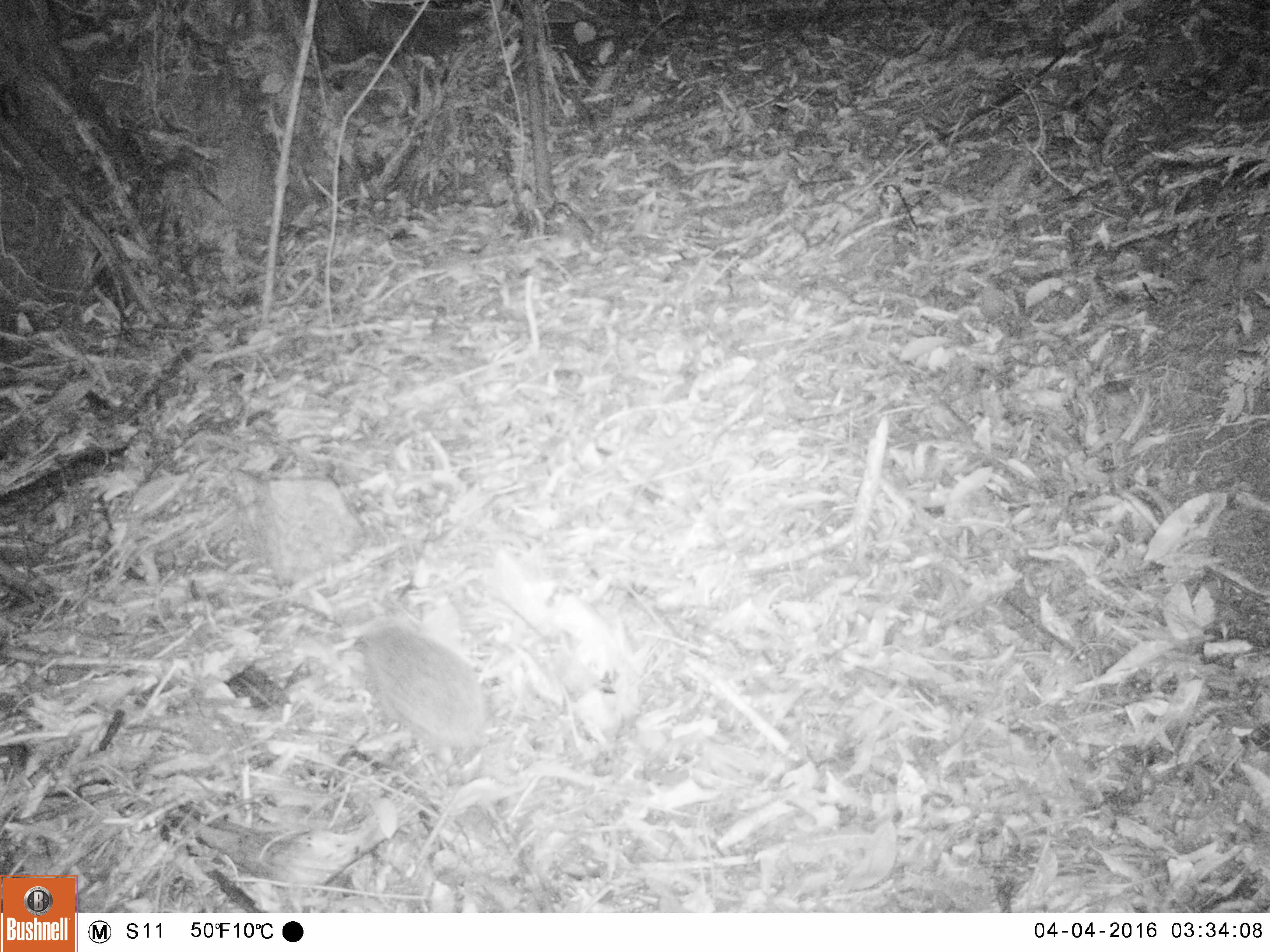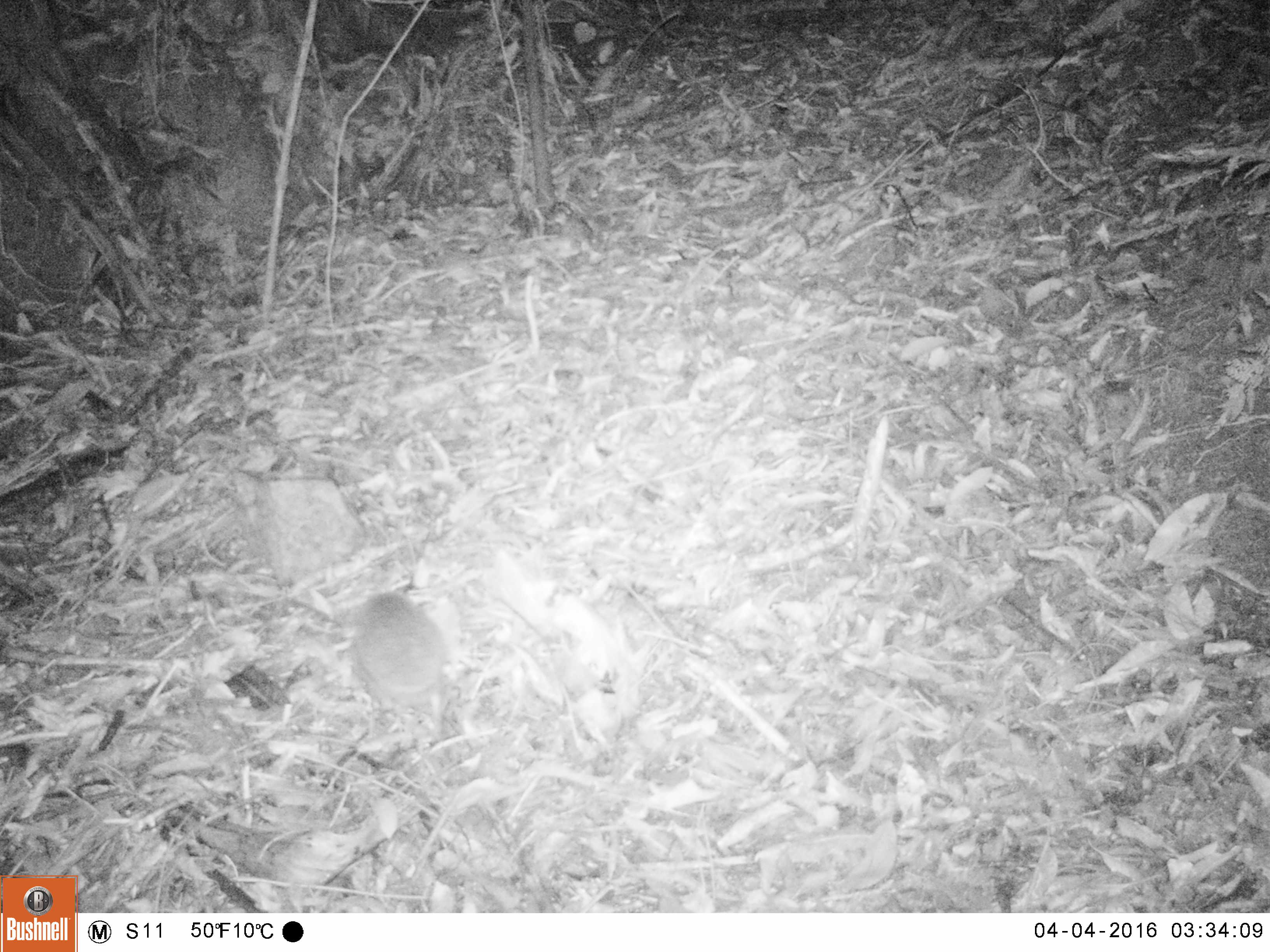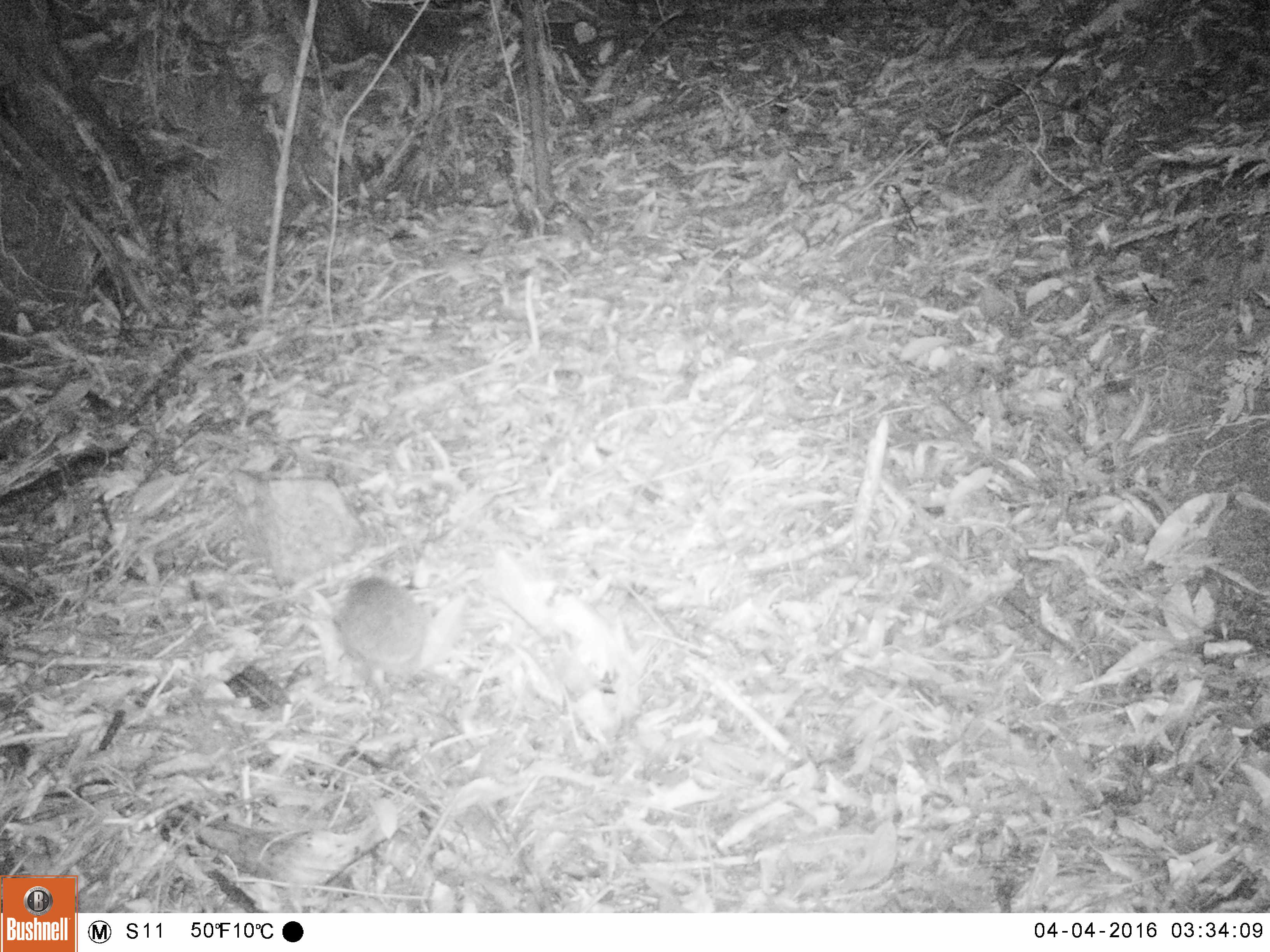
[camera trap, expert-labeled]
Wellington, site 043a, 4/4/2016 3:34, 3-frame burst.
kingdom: Animalia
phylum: Chordata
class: Mammalia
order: Eulipotyphla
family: Erinaceidae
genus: Erinaceus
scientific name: Erinaceus europaeus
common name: hedgehog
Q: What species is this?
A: Hedgehog (Erinaceus europaeus).